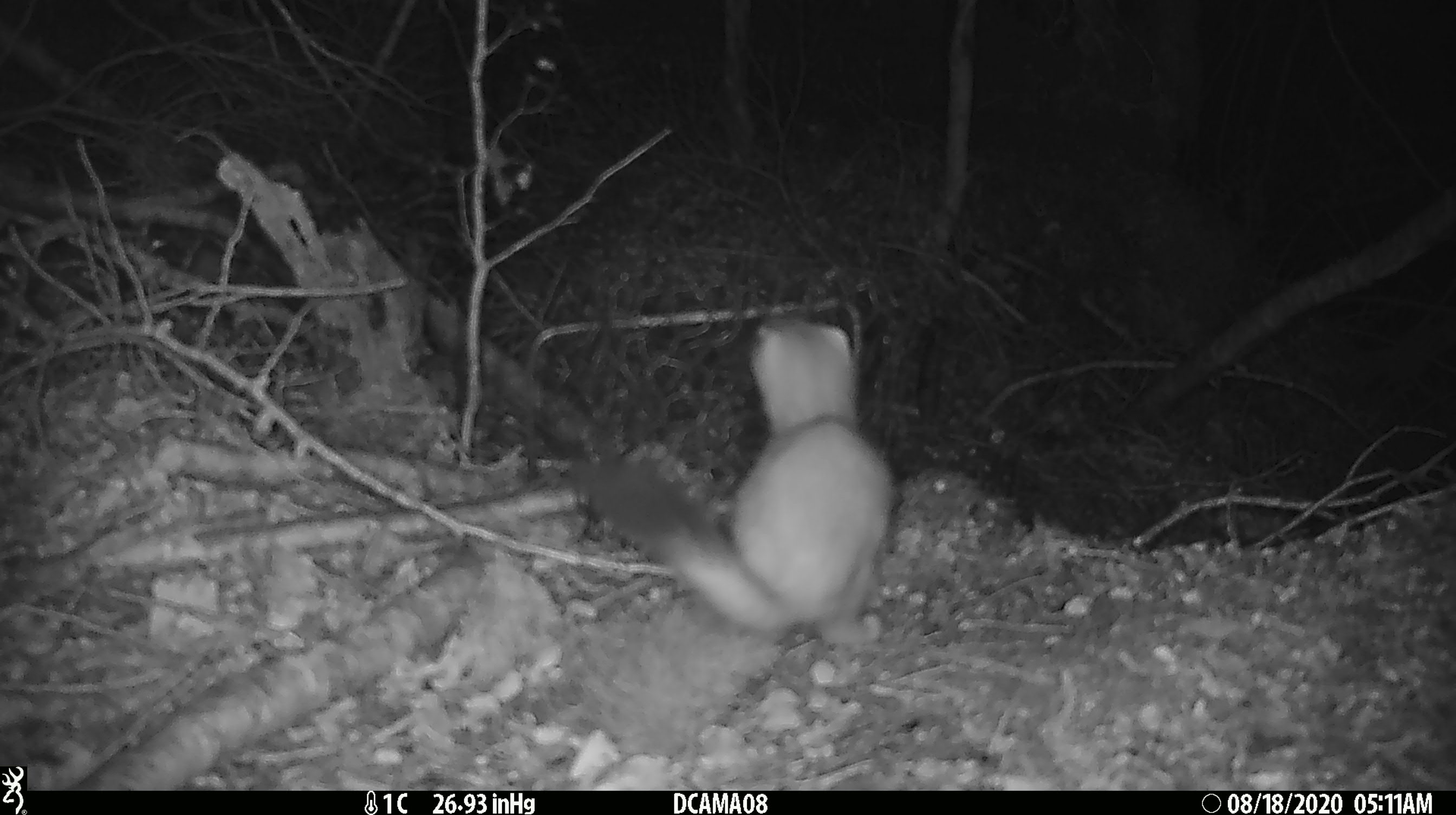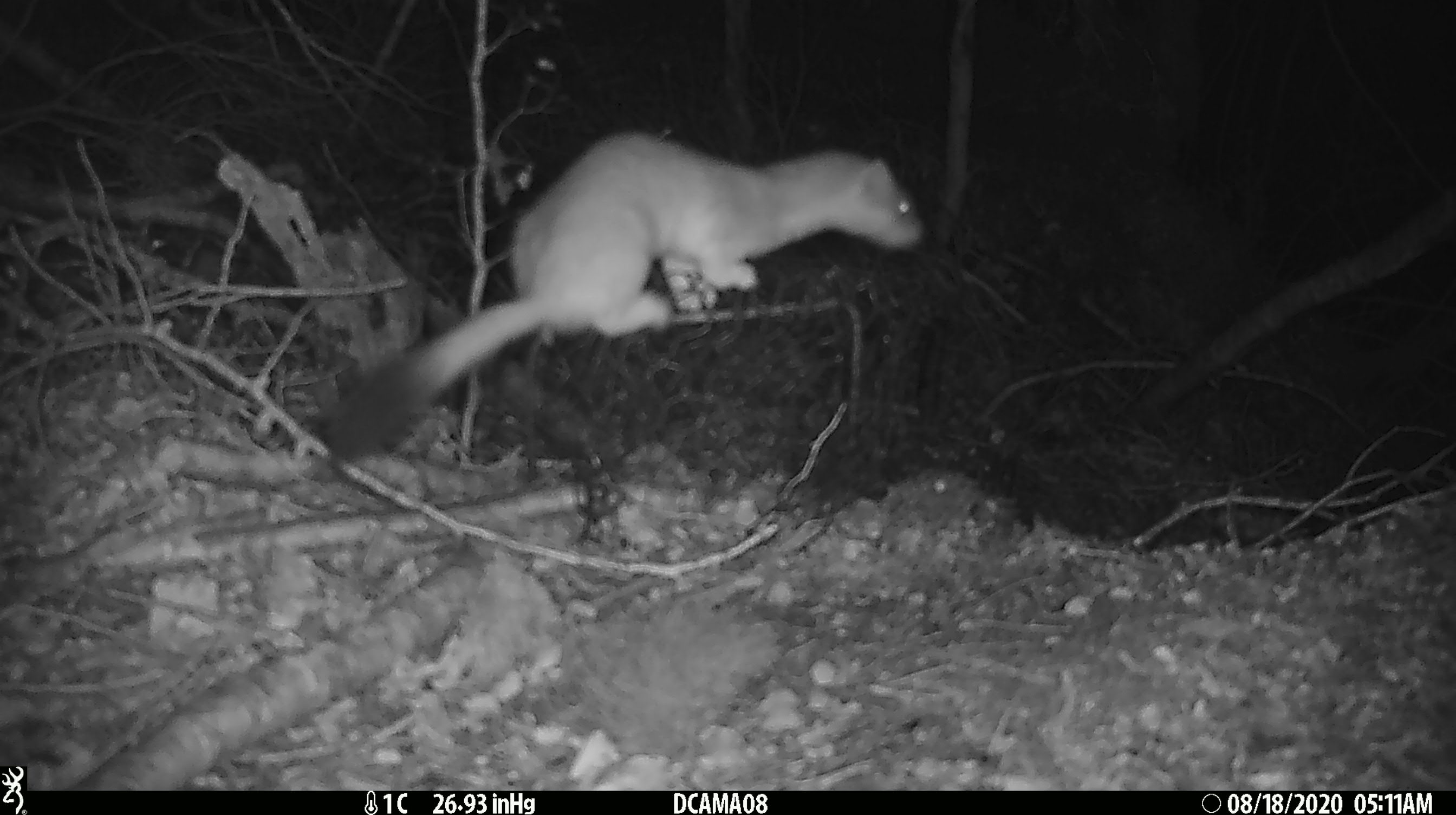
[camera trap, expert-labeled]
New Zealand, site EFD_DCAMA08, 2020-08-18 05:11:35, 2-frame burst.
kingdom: Animalia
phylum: Chordata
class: Mammalia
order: Carnivora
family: Mustelidae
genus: Mustela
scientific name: Mustela erminea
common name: stoat